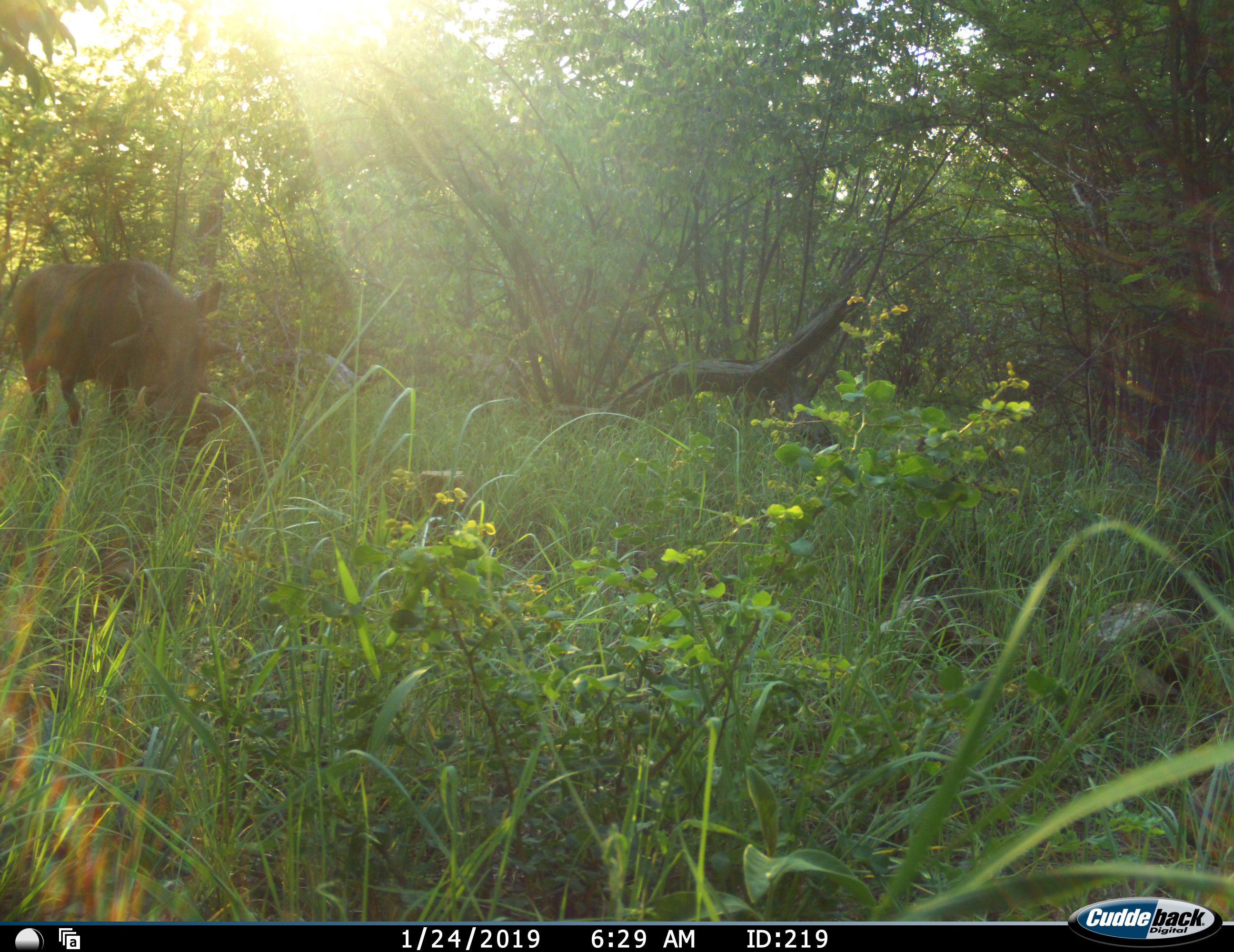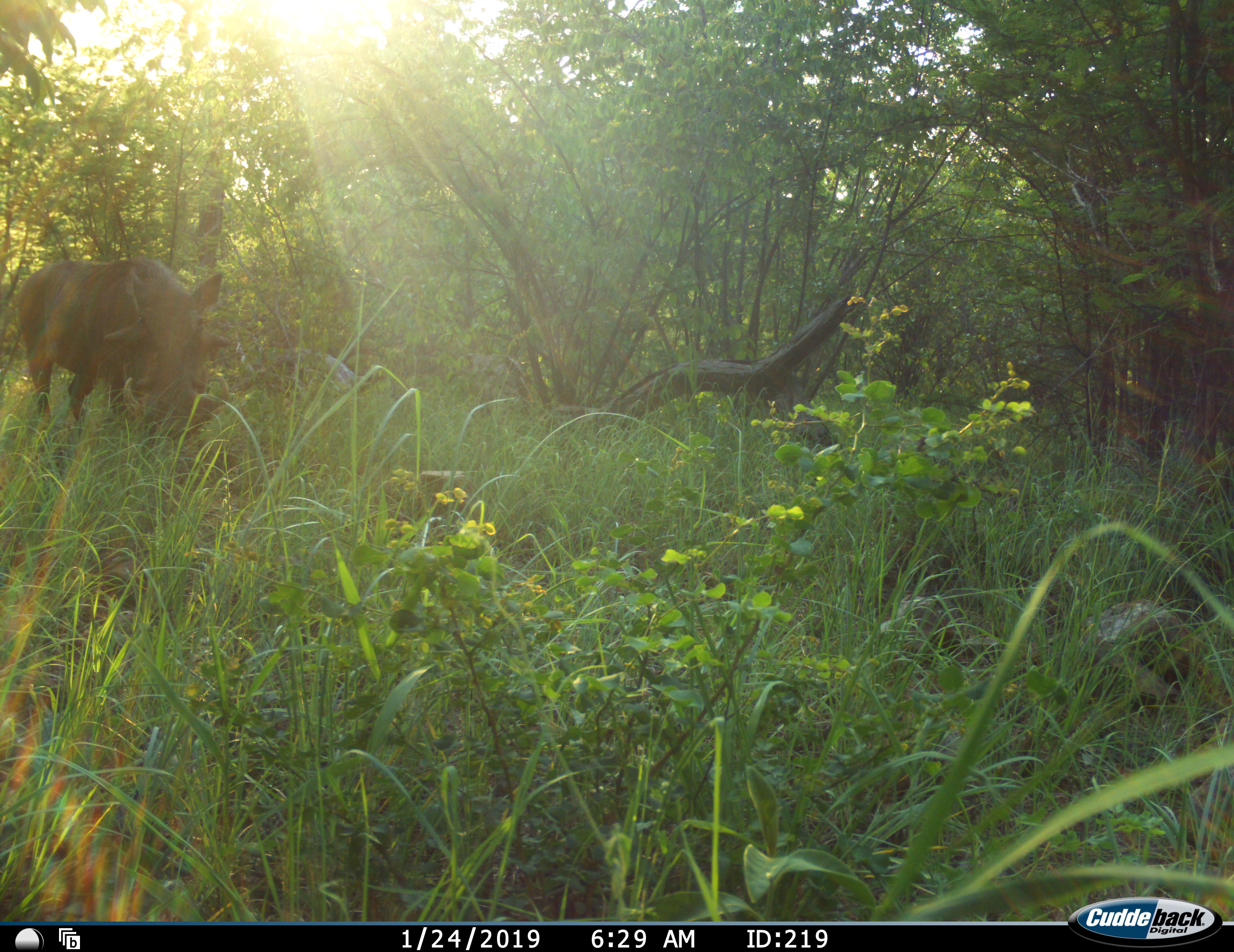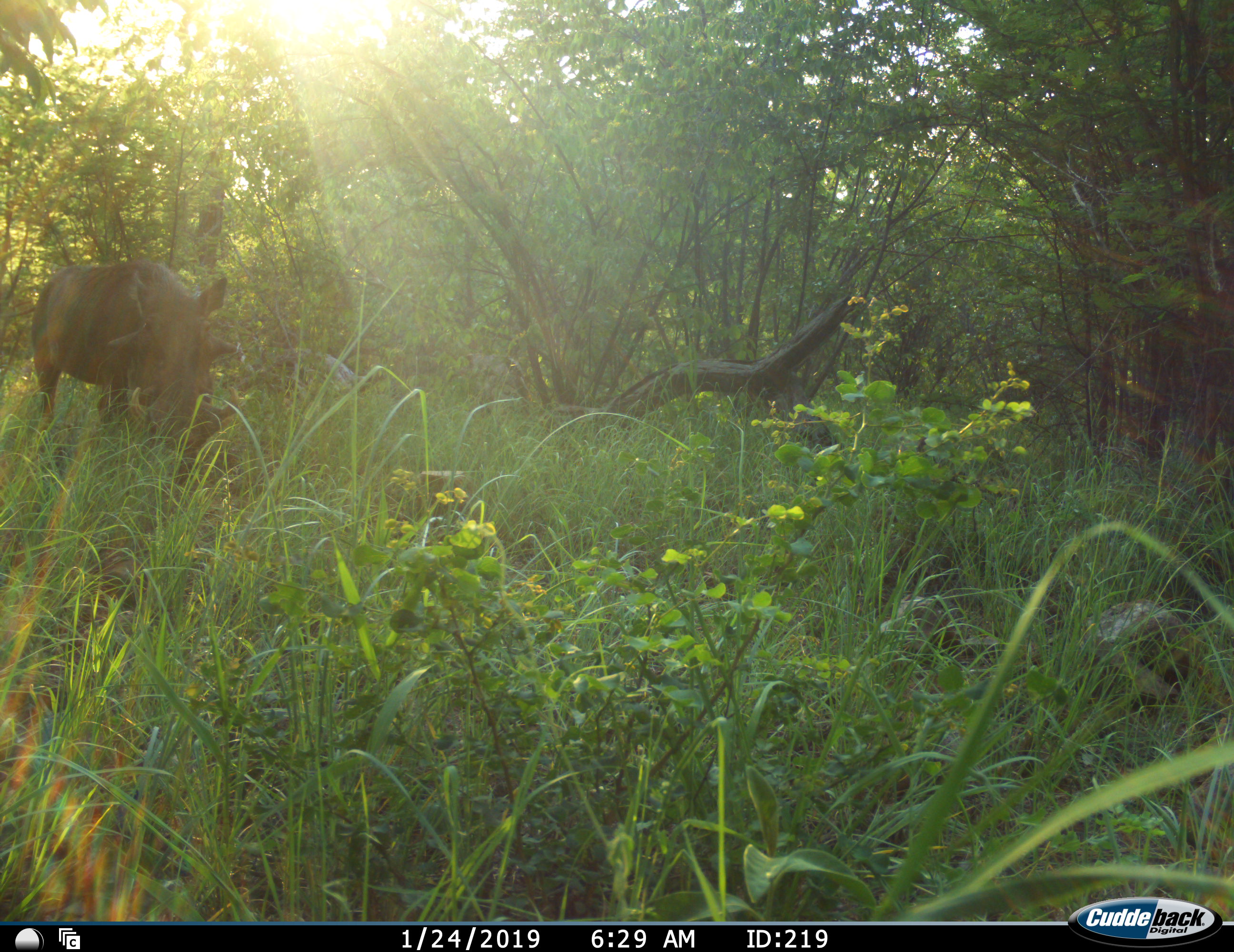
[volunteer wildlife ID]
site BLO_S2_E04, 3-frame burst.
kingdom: Animalia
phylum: Chordata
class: Mammalia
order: Artiodactyla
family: Suidae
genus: Phacochoerus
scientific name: Phacochoerus africanus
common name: warthog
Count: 1.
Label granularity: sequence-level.